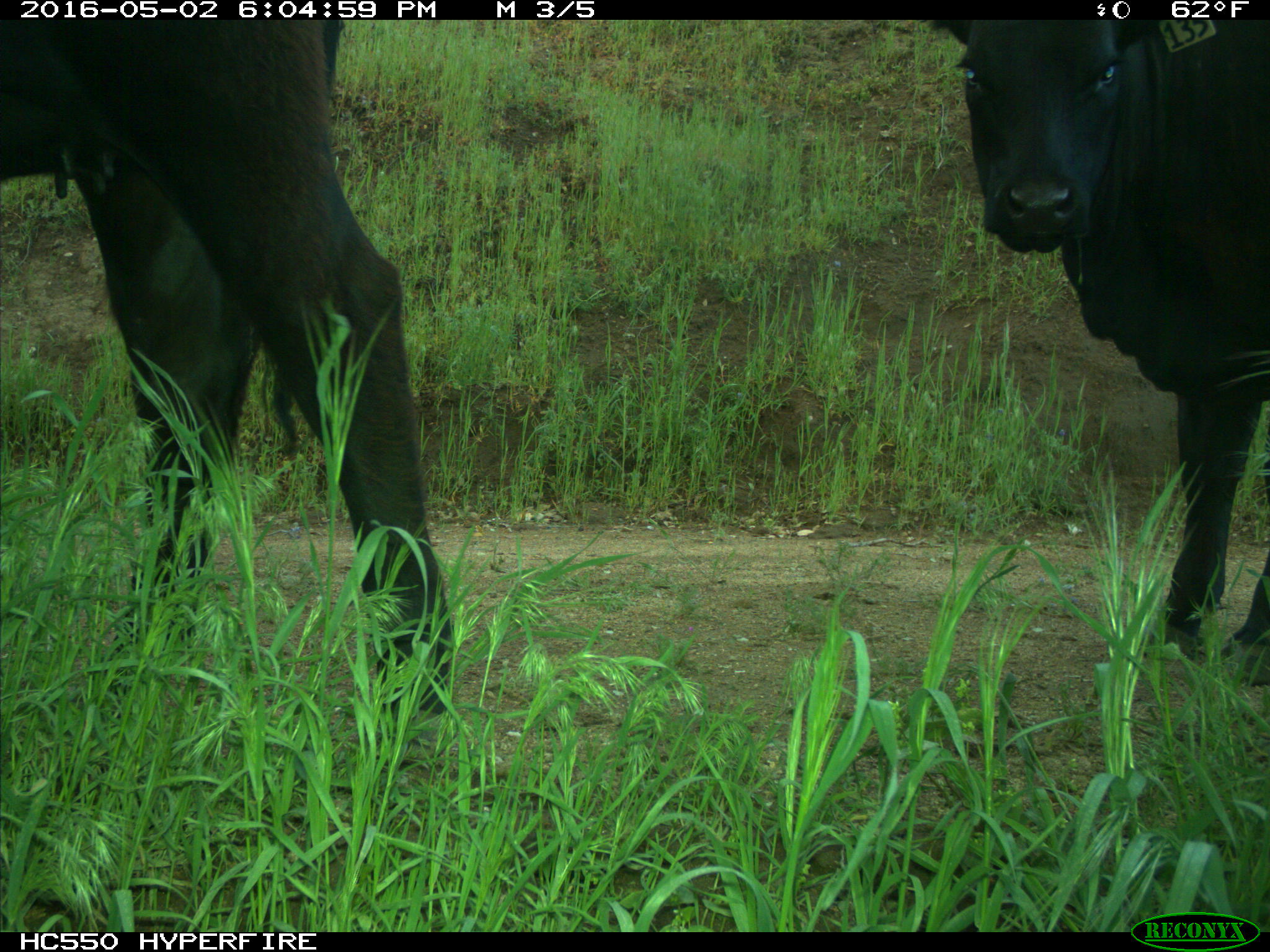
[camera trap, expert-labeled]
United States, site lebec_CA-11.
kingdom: Animalia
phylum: Chordata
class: Mammalia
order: Artiodactyla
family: Bovidae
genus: Bos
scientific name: Bos taurus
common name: domestic cow